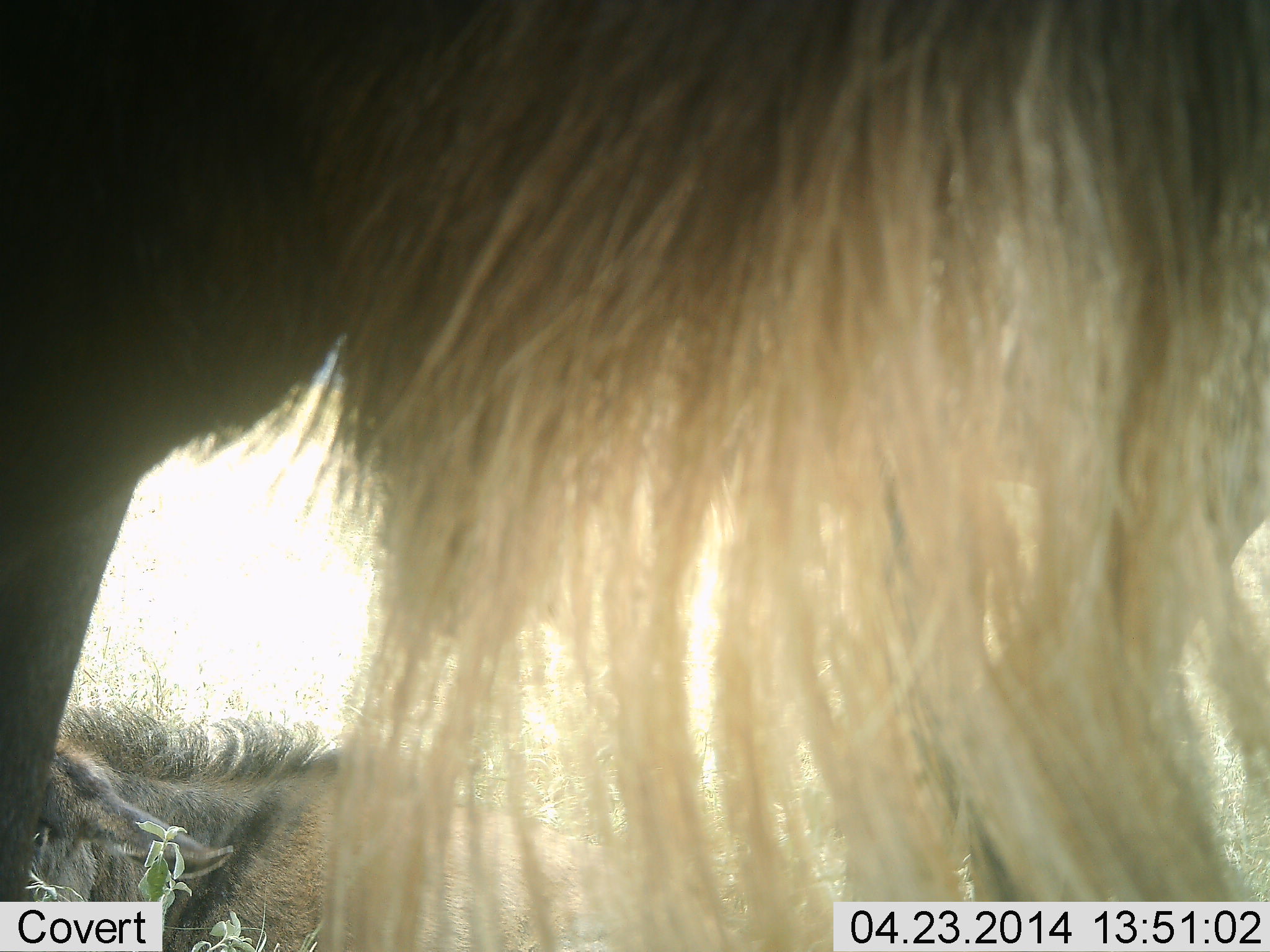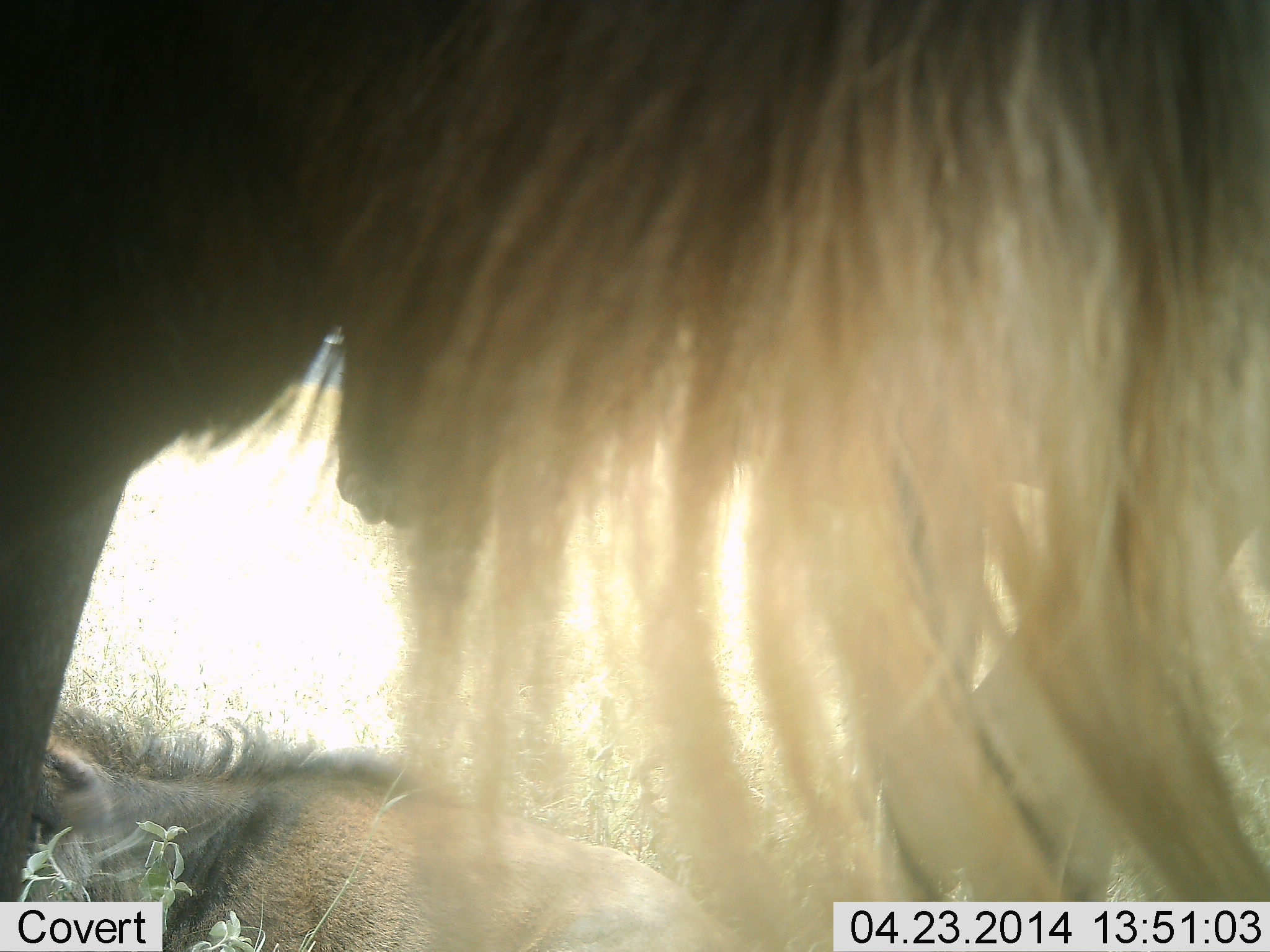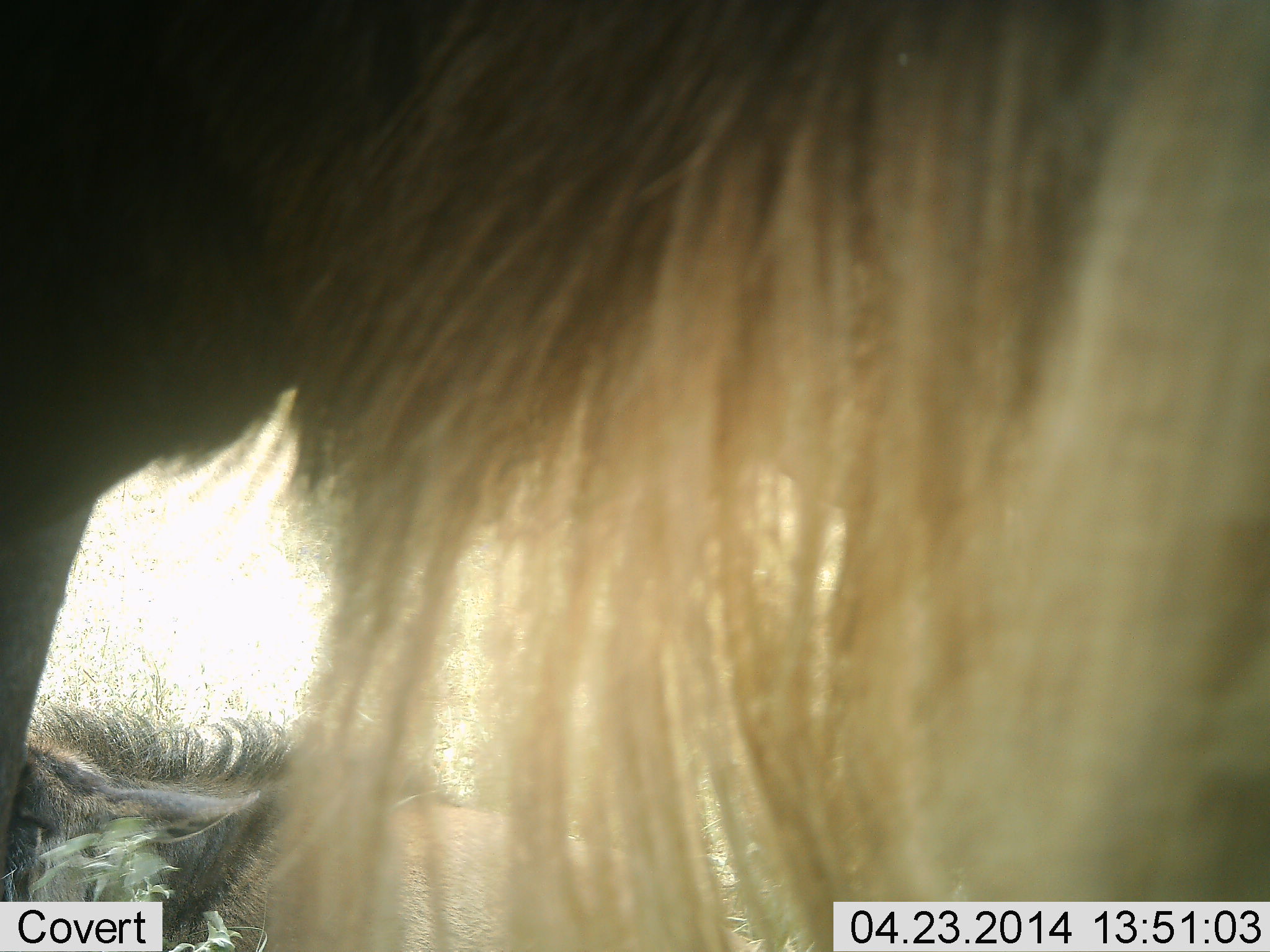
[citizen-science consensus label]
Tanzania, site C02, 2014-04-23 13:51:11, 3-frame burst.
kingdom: Animalia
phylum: Chordata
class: Mammalia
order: Artiodactyla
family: Bovidae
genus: Connochaetes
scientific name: Connochaetes taurinus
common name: blue wildebeest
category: wildebeest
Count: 2.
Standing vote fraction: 90%.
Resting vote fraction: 100%.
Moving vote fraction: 0%.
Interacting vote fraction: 0%.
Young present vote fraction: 30%.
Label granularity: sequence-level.